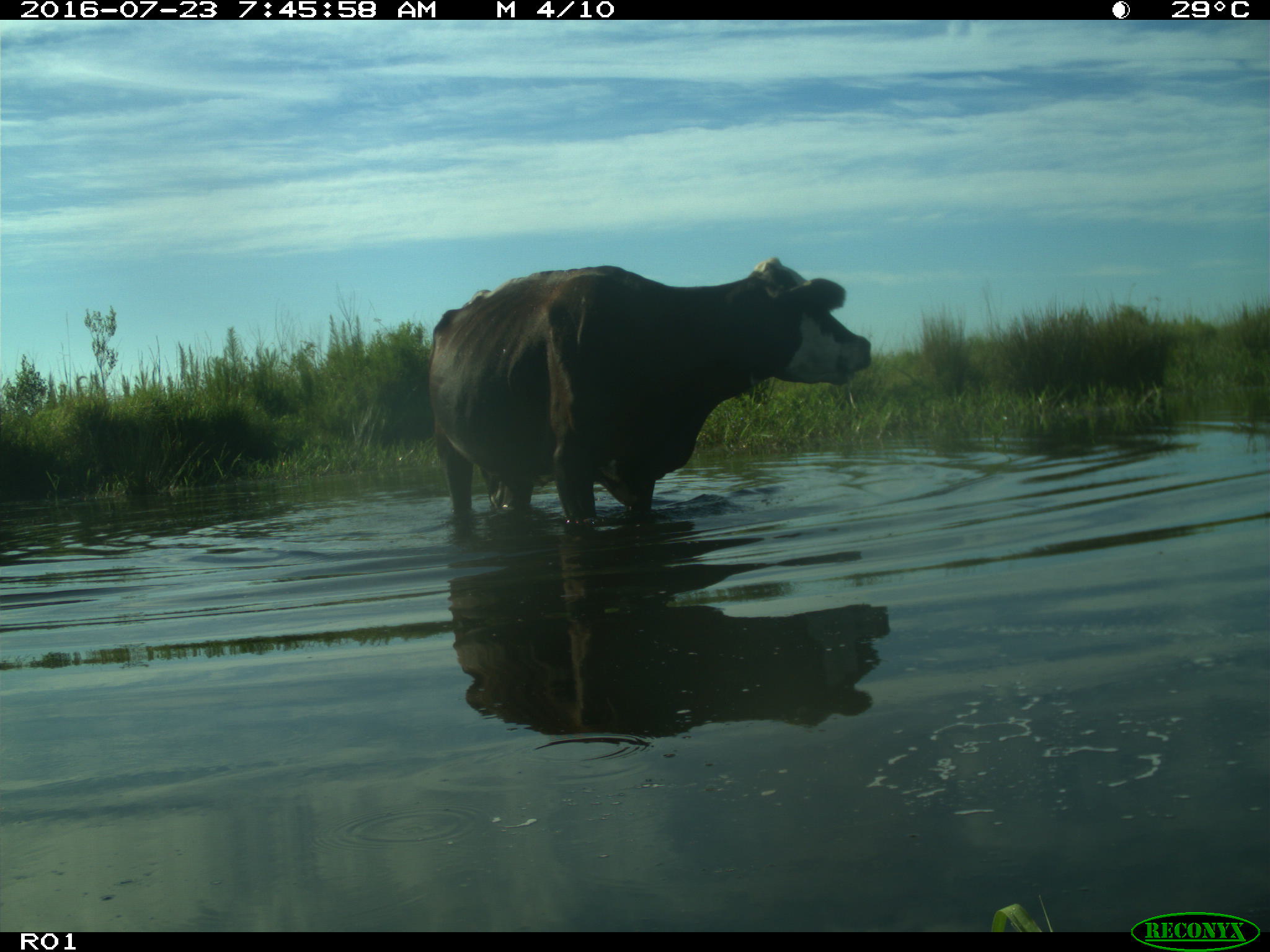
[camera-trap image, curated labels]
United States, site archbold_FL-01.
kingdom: Animalia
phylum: Chordata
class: Mammalia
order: Artiodactyla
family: Bovidae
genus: Bos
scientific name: Bos taurus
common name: domestic cow